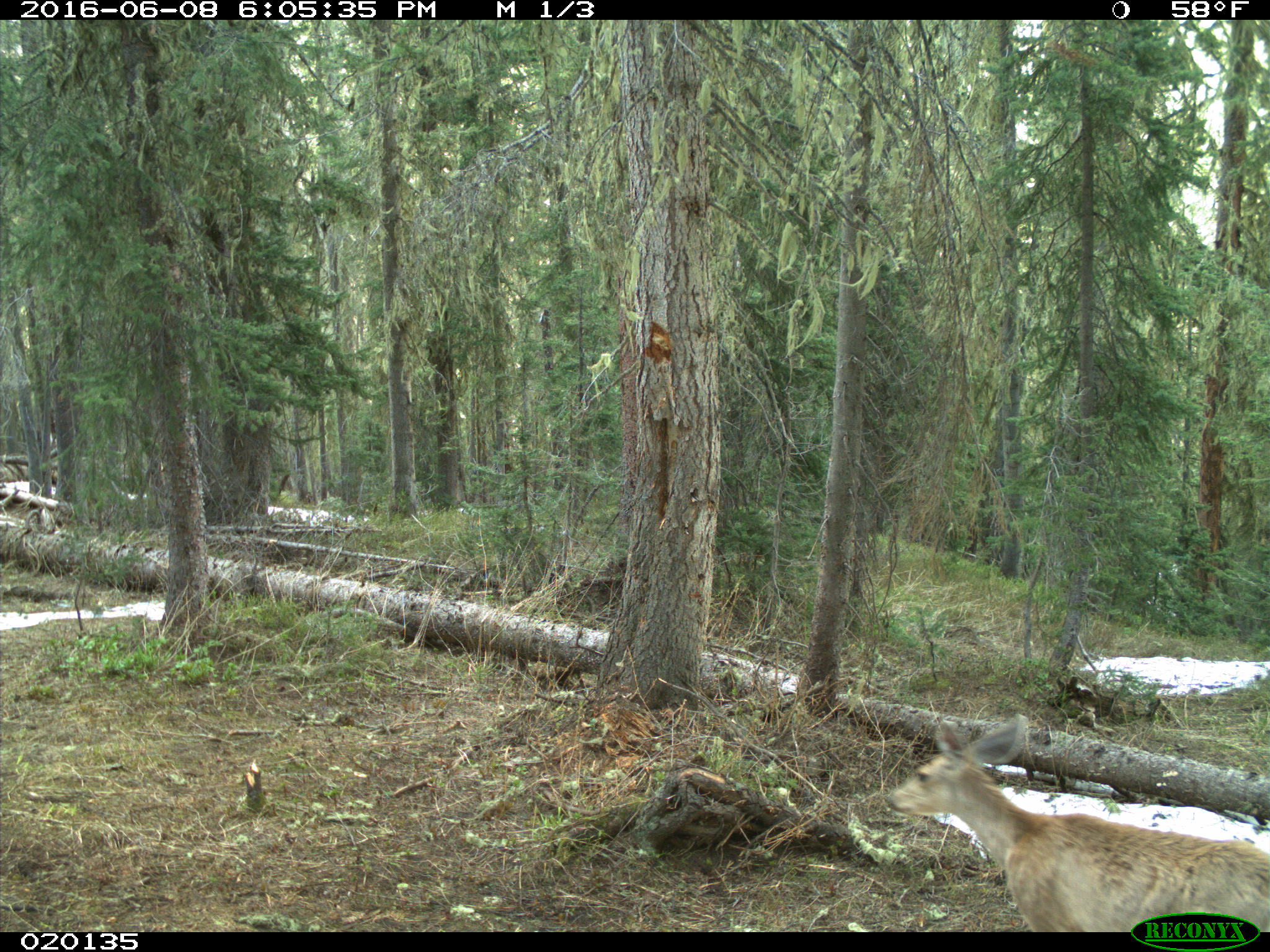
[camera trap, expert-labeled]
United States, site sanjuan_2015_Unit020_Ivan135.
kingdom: Animalia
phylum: Chordata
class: Mammalia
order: Artiodactyla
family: Cervidae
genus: Odocoileus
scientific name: Odocoileus hemionus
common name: mule deer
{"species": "Odocoileus hemionus (mule deer)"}